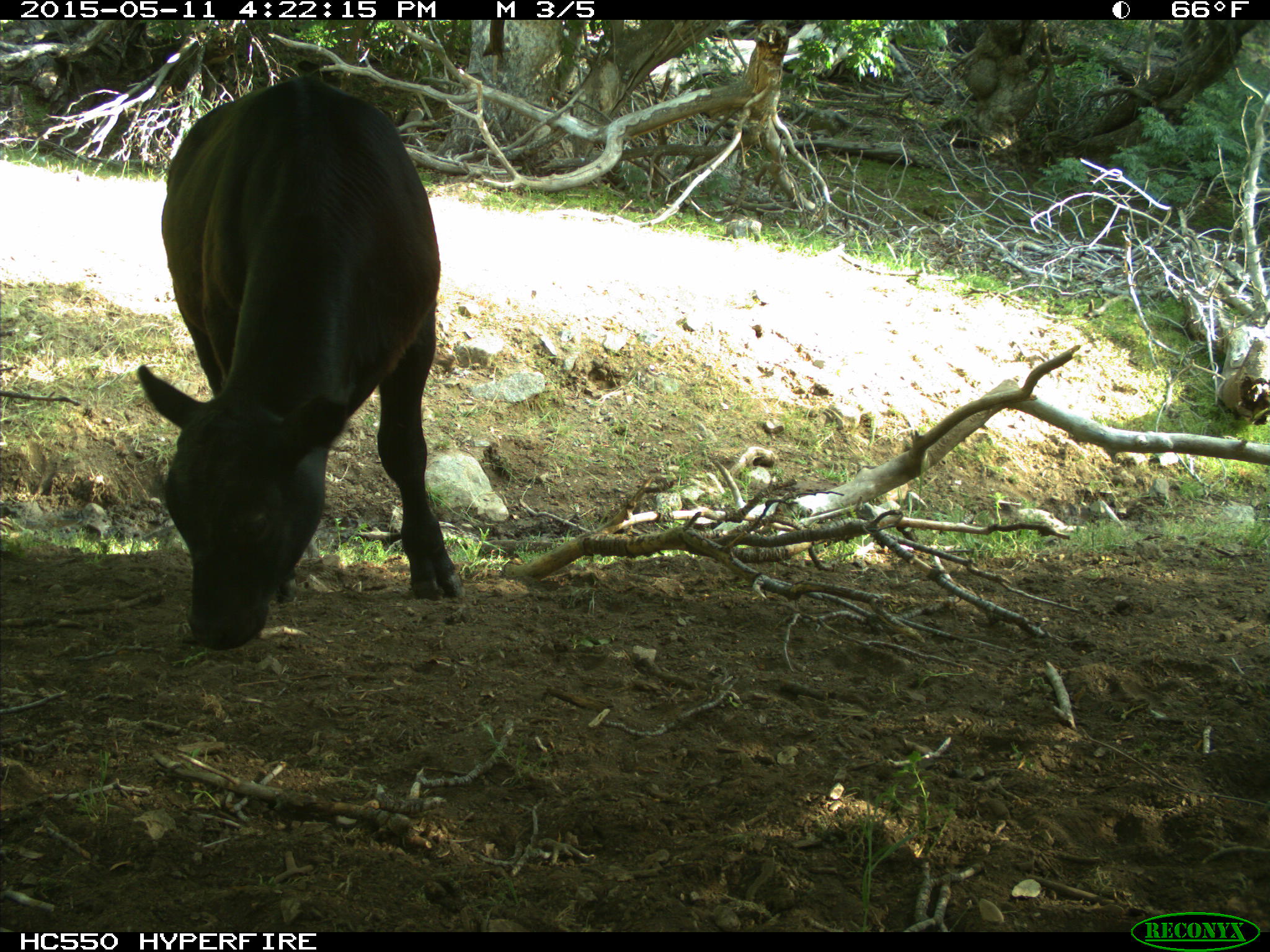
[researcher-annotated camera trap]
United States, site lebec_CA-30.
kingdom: Animalia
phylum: Chordata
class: Mammalia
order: Artiodactyla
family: Bovidae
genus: Bos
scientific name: Bos taurus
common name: domestic cow